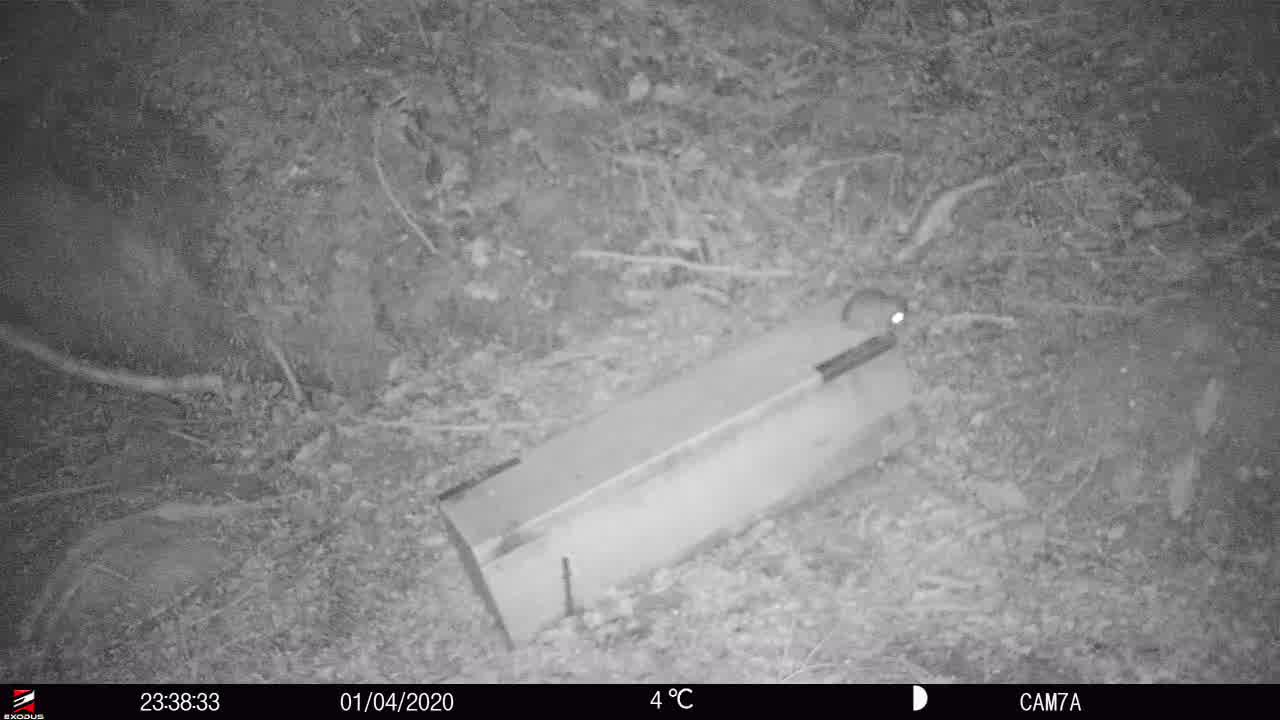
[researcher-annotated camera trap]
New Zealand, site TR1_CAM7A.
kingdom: Animalia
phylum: Chordata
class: Mammalia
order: Rodentia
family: Muridae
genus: Rattus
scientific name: Rattus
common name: rat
Rat (Rattus).